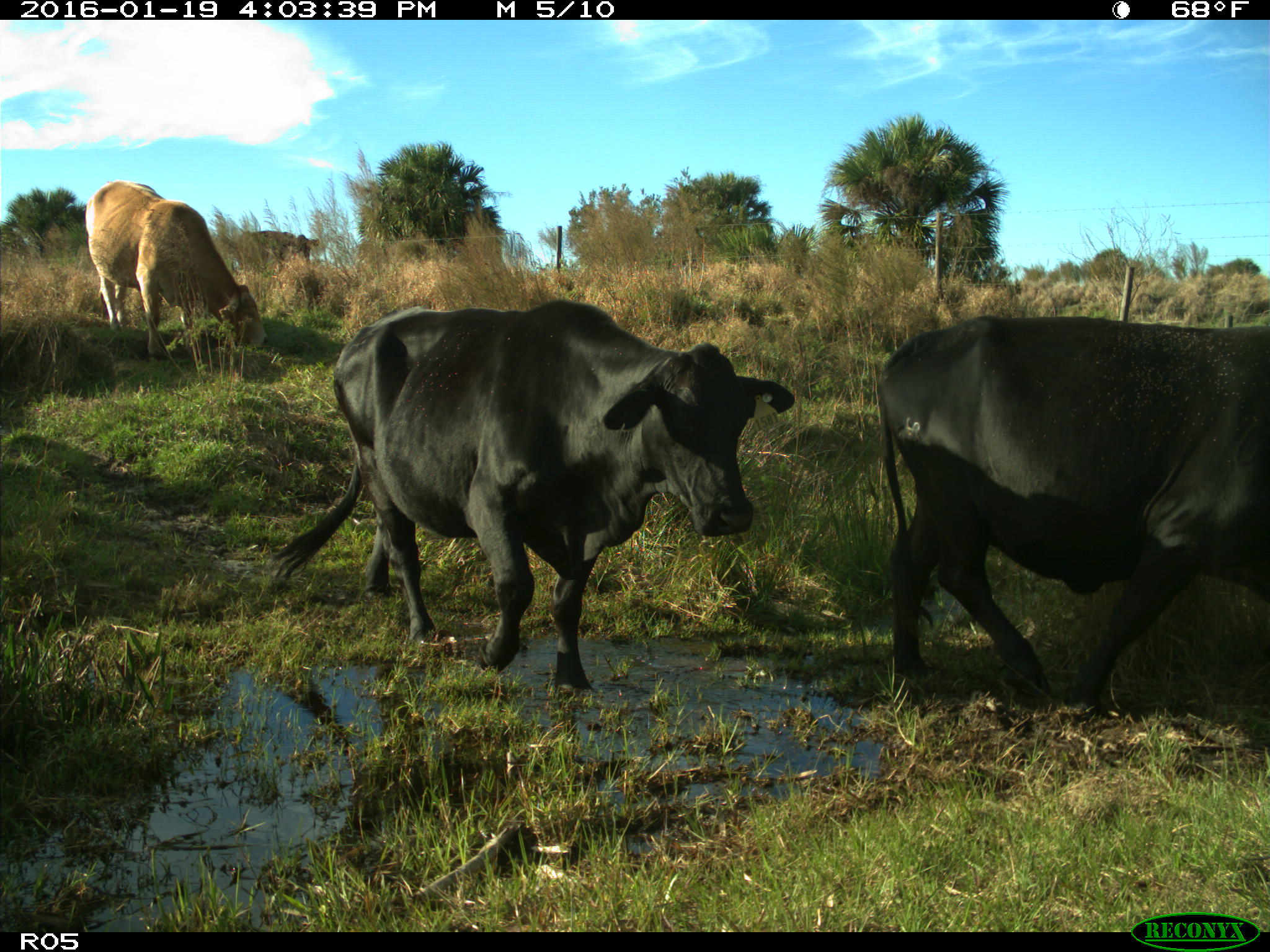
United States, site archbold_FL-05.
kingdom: Animalia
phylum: Chordata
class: Mammalia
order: Artiodactyla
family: Bovidae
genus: Bos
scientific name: Bos taurus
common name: domestic cow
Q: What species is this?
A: Bos taurus (domestic cow).